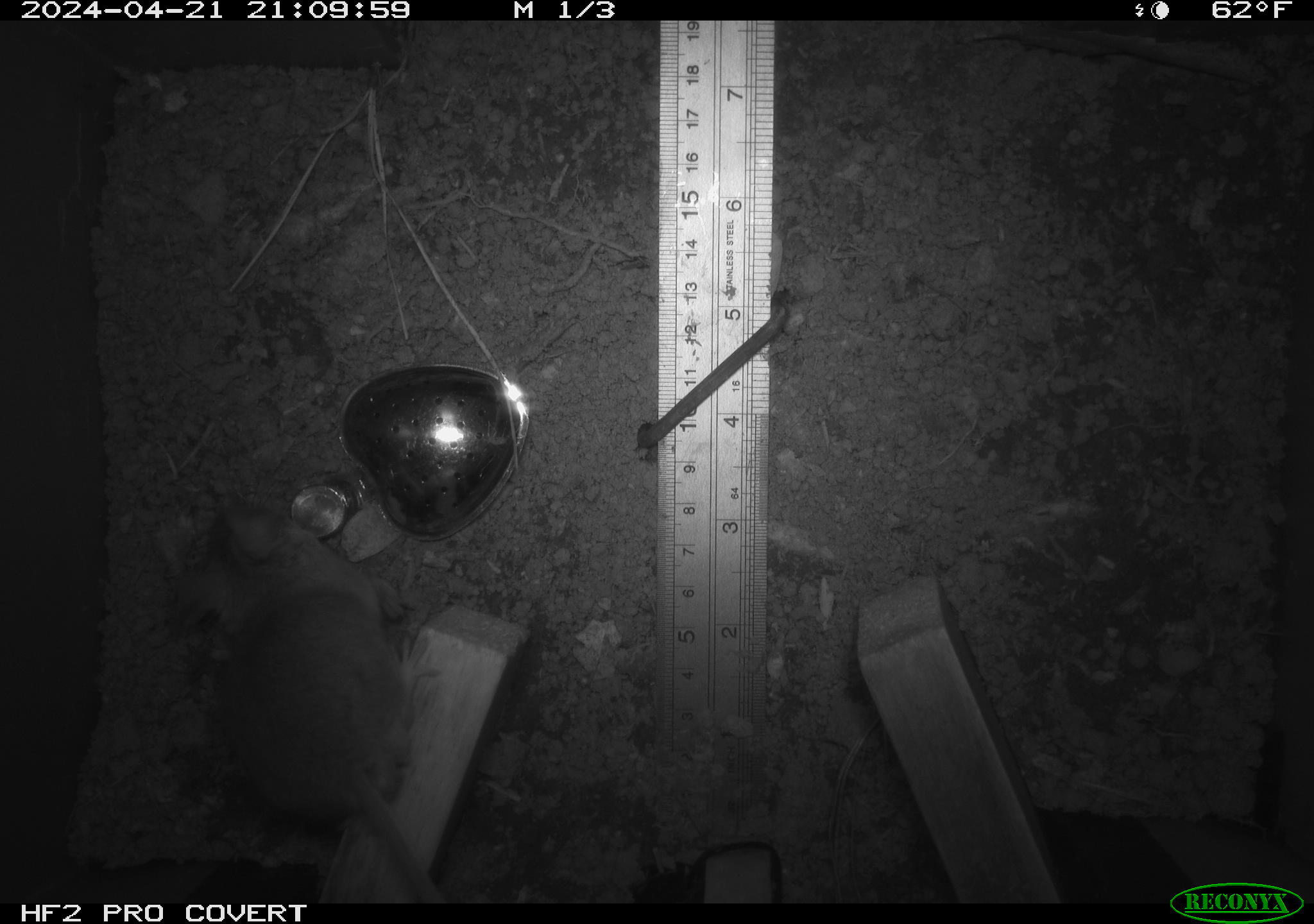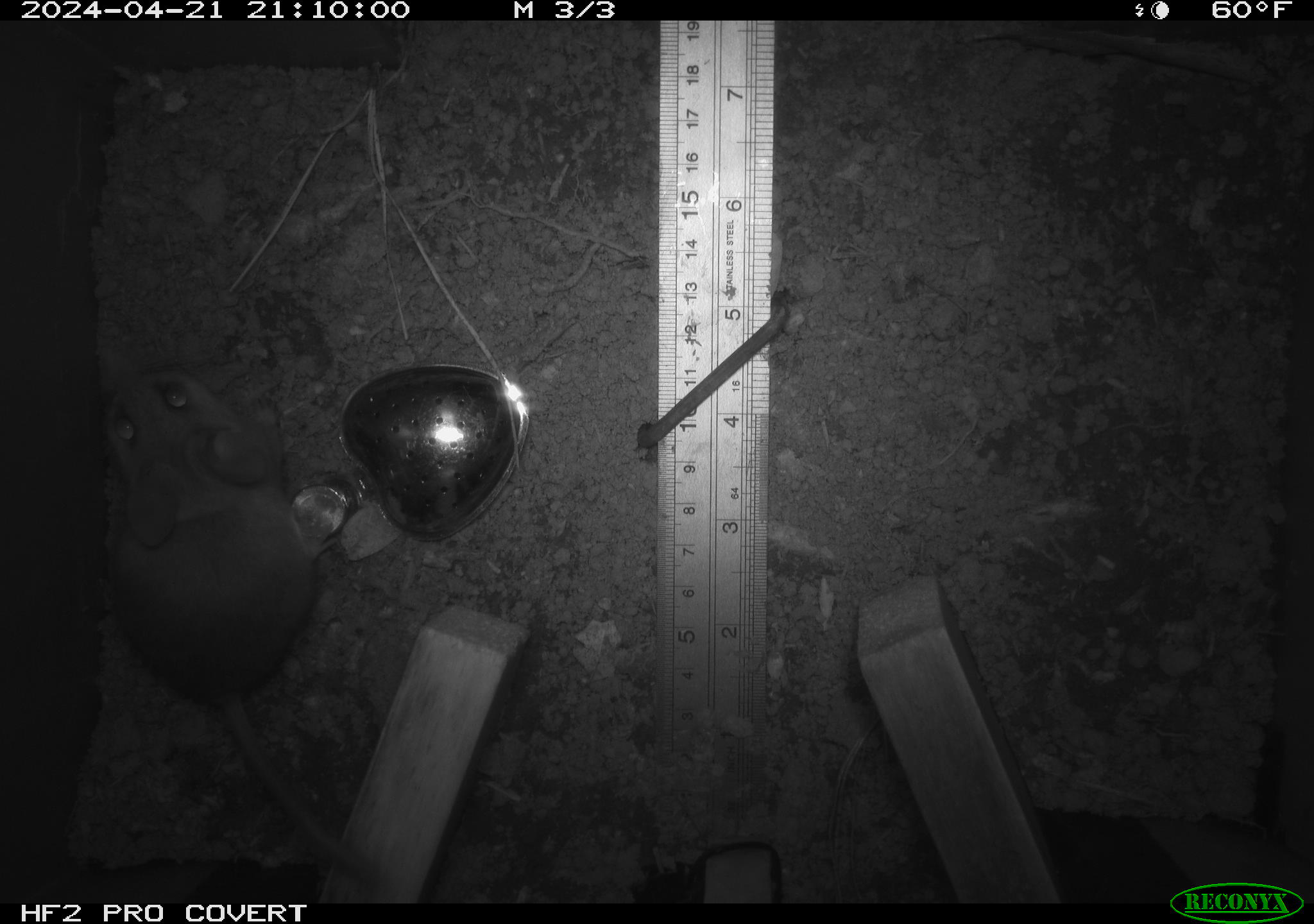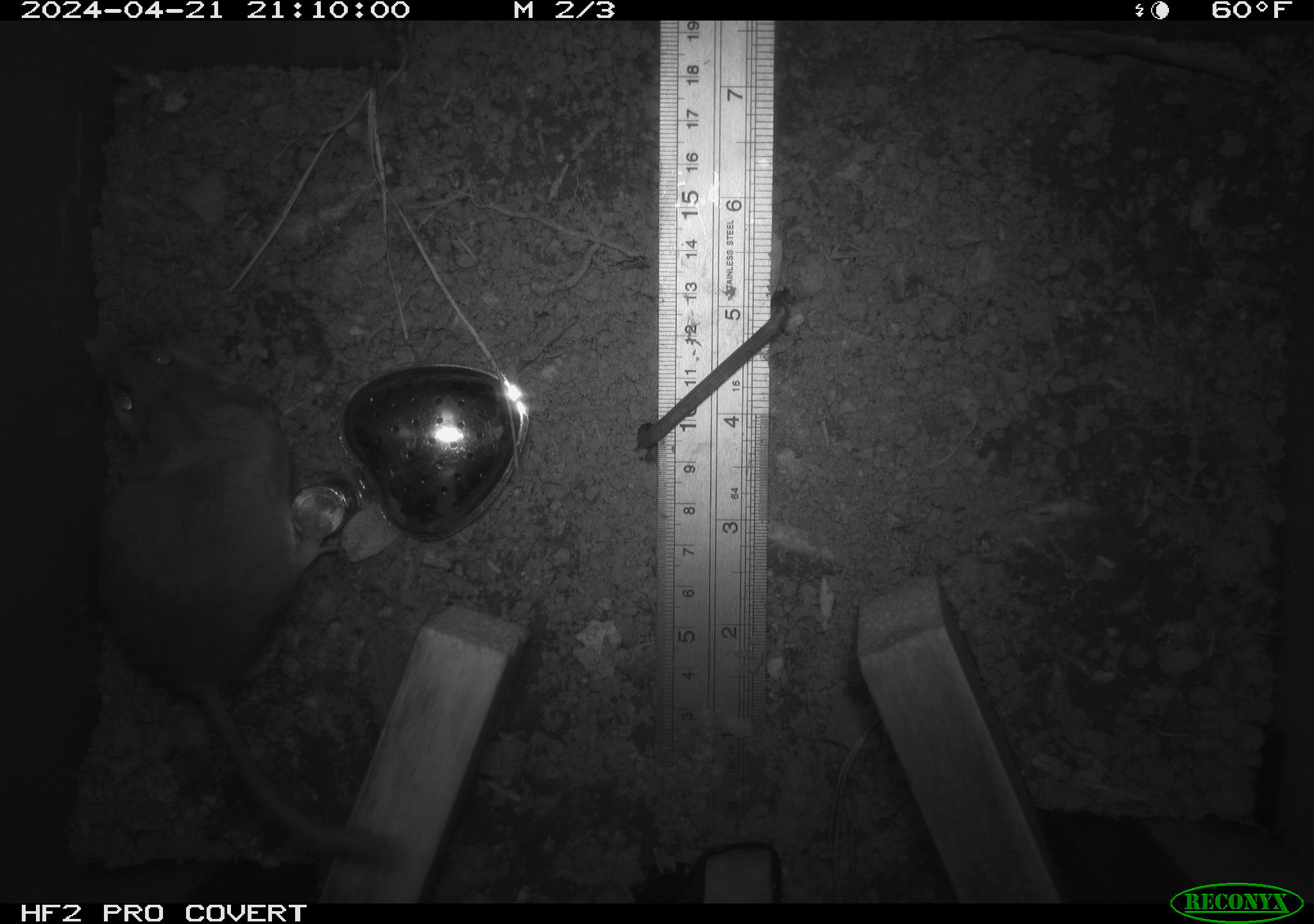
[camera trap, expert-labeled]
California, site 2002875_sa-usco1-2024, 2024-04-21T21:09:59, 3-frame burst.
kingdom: Animalia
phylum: Chordata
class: Mammalia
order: Rodentia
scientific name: Rodentia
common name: mouse species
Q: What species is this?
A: Mouse species (Rodentia).